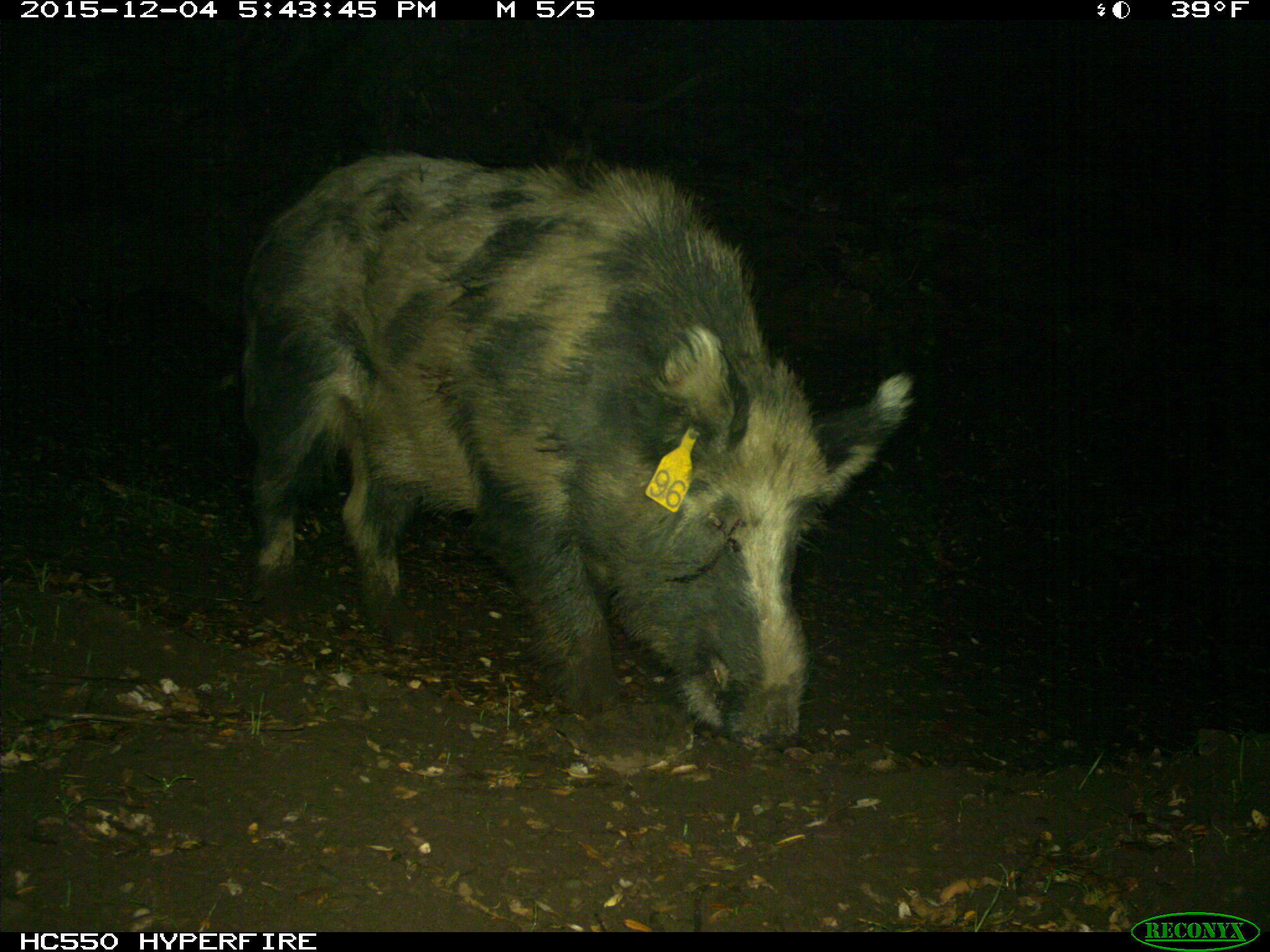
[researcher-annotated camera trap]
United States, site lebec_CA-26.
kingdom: Animalia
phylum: Chordata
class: Mammalia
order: Artiodactyla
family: Suidae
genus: Sus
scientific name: Sus scrofa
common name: wild boar